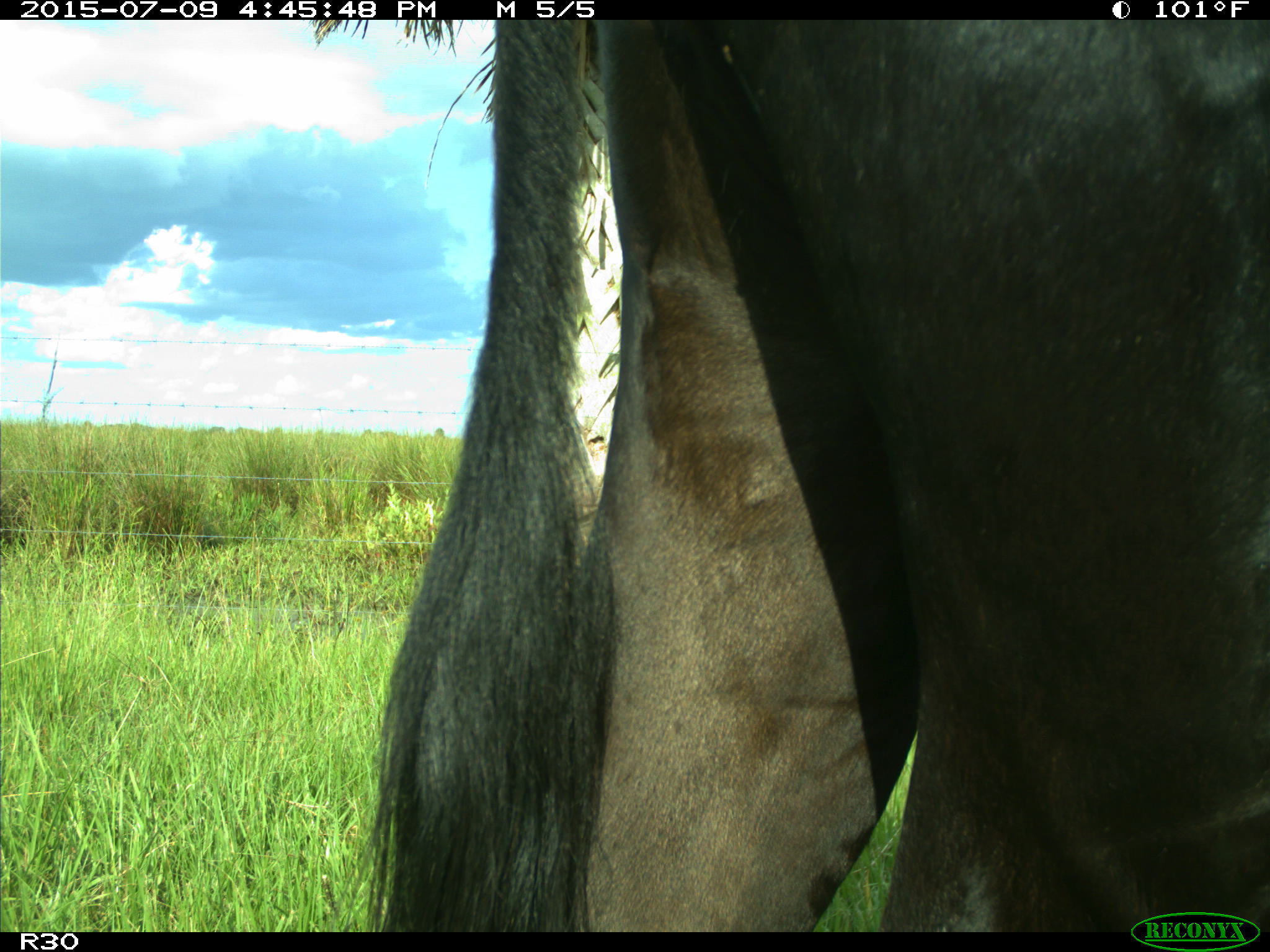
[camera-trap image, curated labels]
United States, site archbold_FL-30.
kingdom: Animalia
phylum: Chordata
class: Mammalia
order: Artiodactyla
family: Bovidae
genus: Bos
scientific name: Bos taurus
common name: domestic cow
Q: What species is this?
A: Bos taurus (domestic cow).